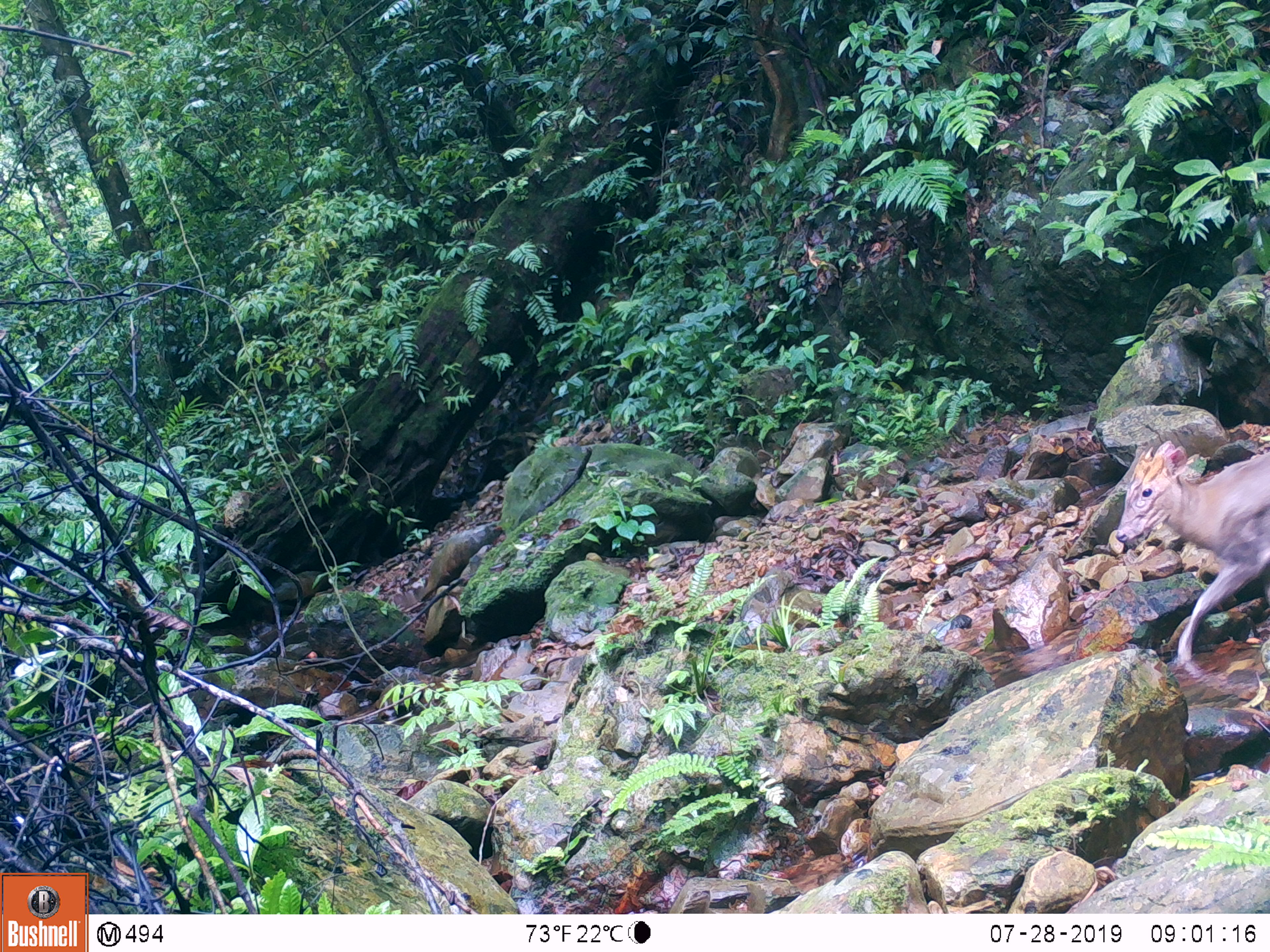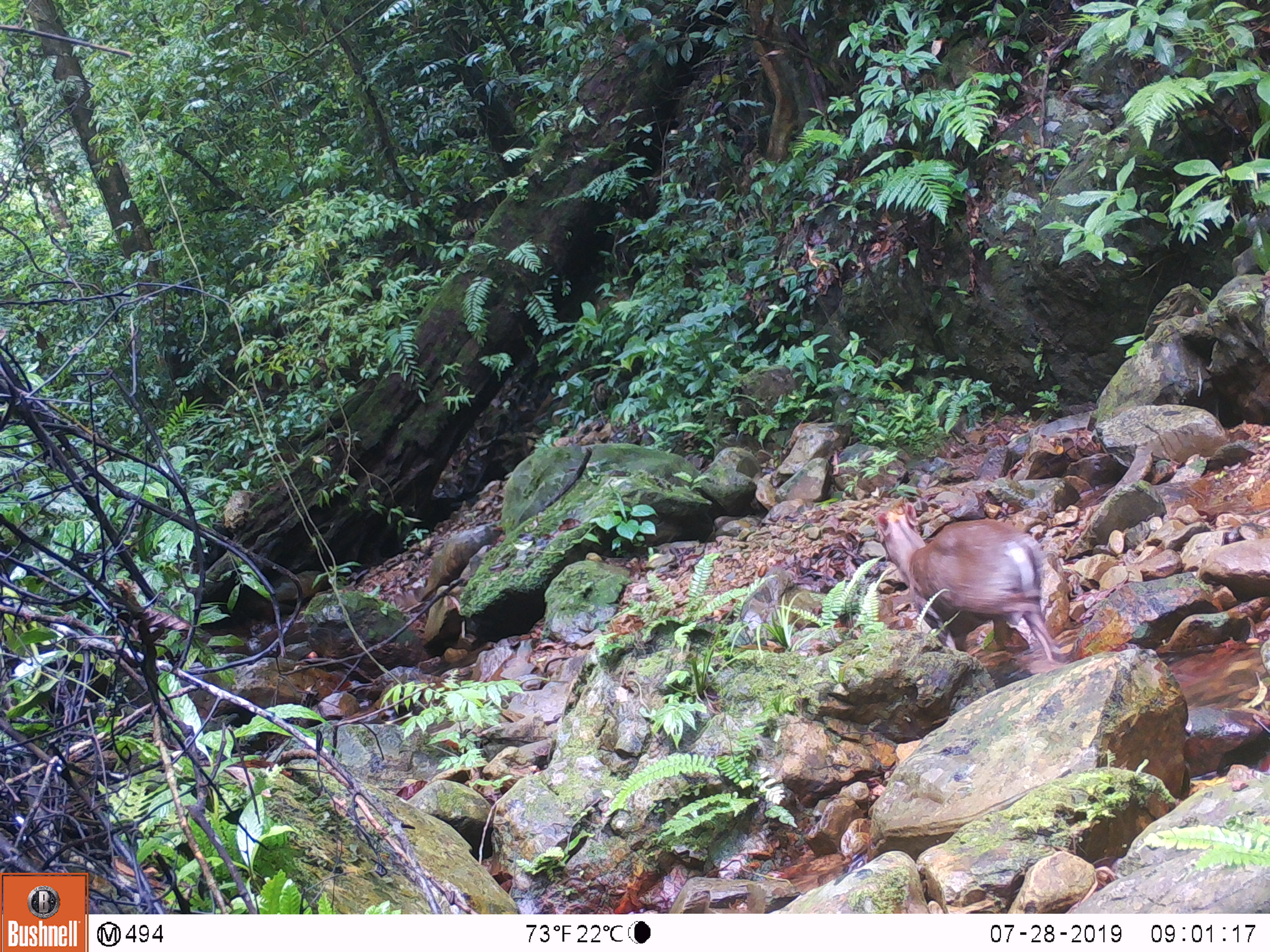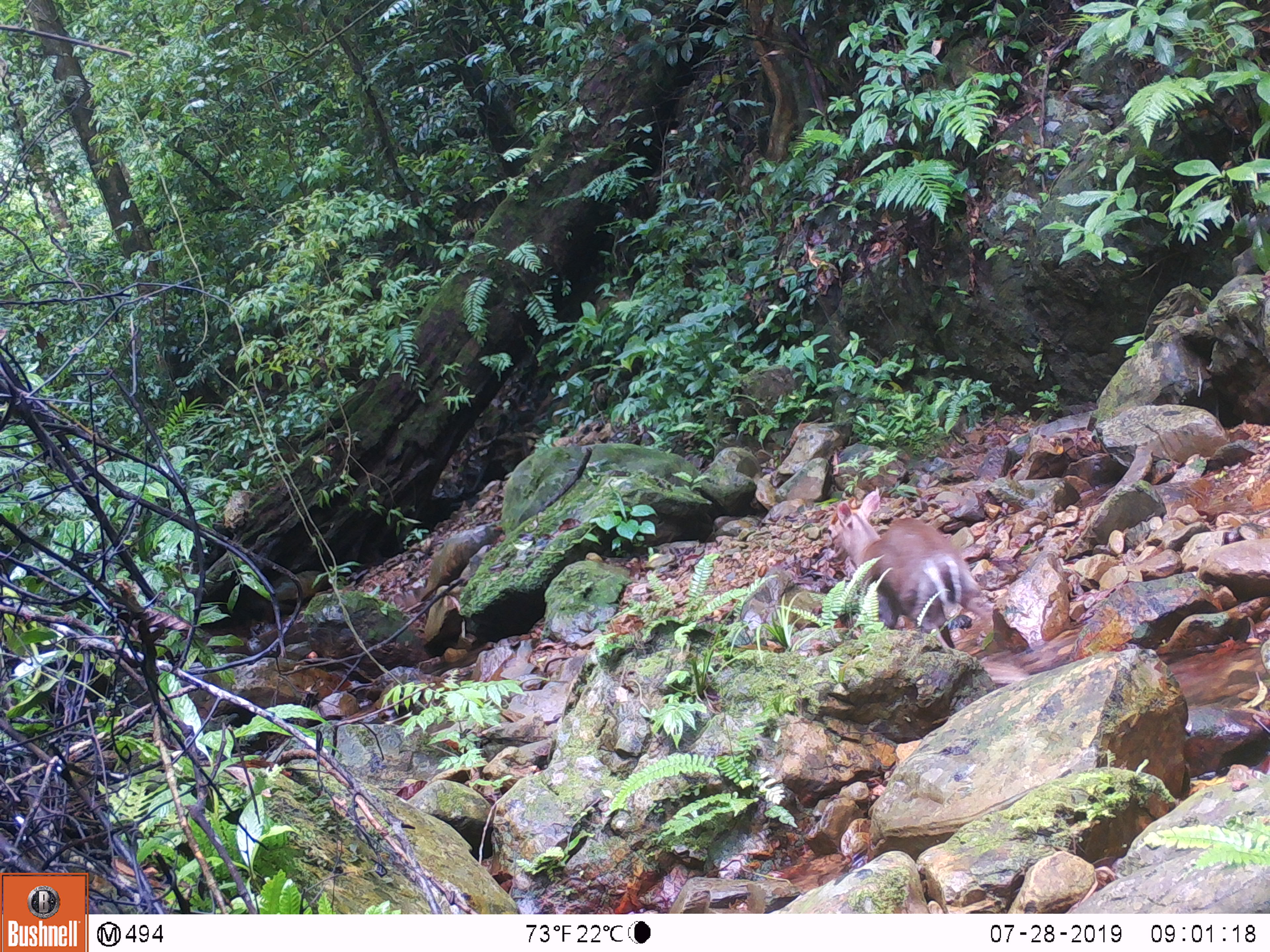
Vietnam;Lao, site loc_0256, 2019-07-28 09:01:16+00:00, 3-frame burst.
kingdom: Animalia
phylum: Chordata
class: Mammalia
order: Artiodactyla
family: Cervidae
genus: Muntiacus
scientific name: Muntiacus rooseveltorum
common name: roosevelt's muntjac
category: roosevelts muntjac group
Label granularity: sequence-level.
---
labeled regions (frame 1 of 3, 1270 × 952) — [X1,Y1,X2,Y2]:
roosevelts muntjac group: [1115,440,1270,662]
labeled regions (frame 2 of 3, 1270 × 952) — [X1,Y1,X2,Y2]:
roosevelts muntjac group: [875,499,1062,668]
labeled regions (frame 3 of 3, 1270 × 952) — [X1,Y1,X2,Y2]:
roosevelts muntjac group: [824,490,994,649]